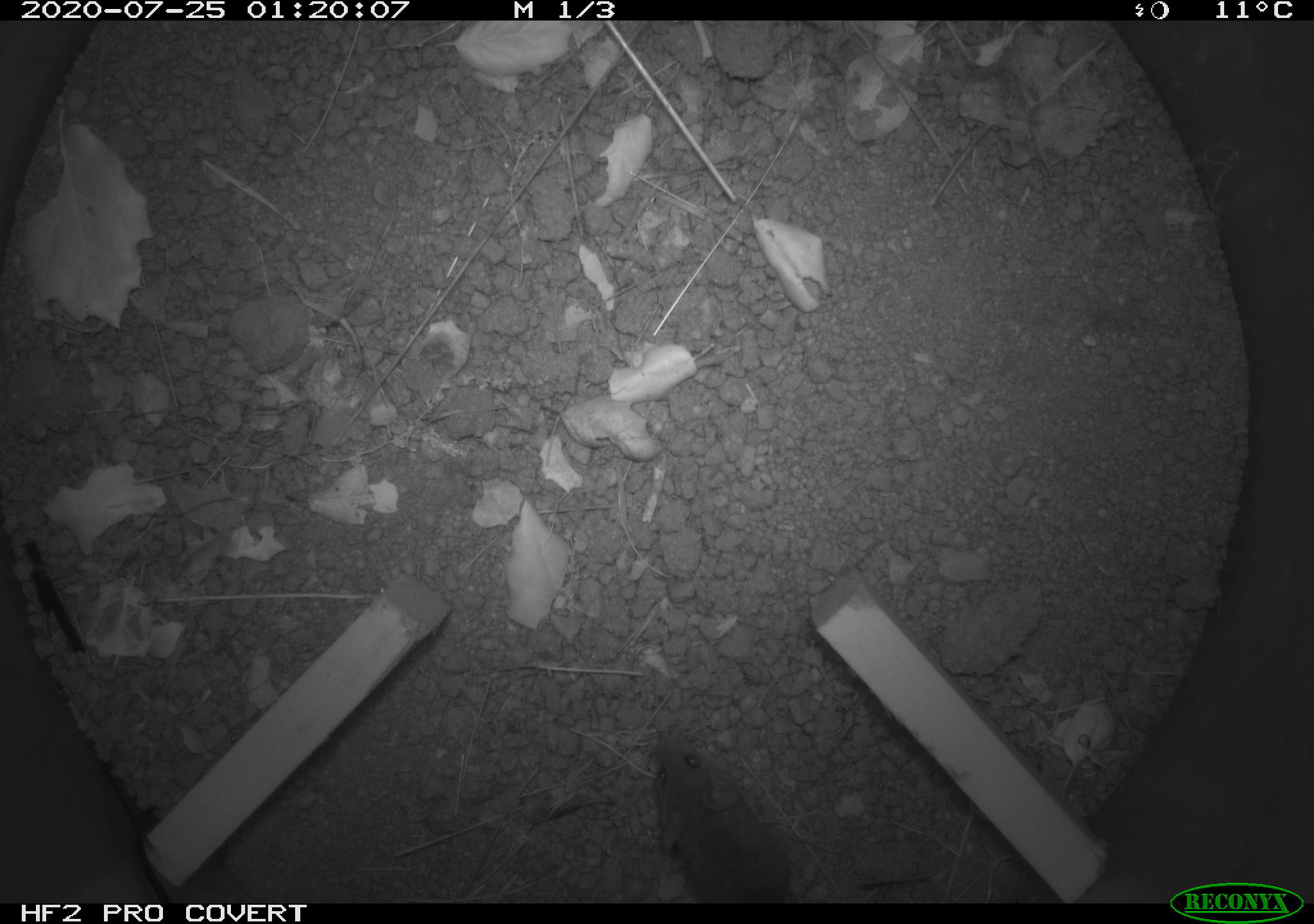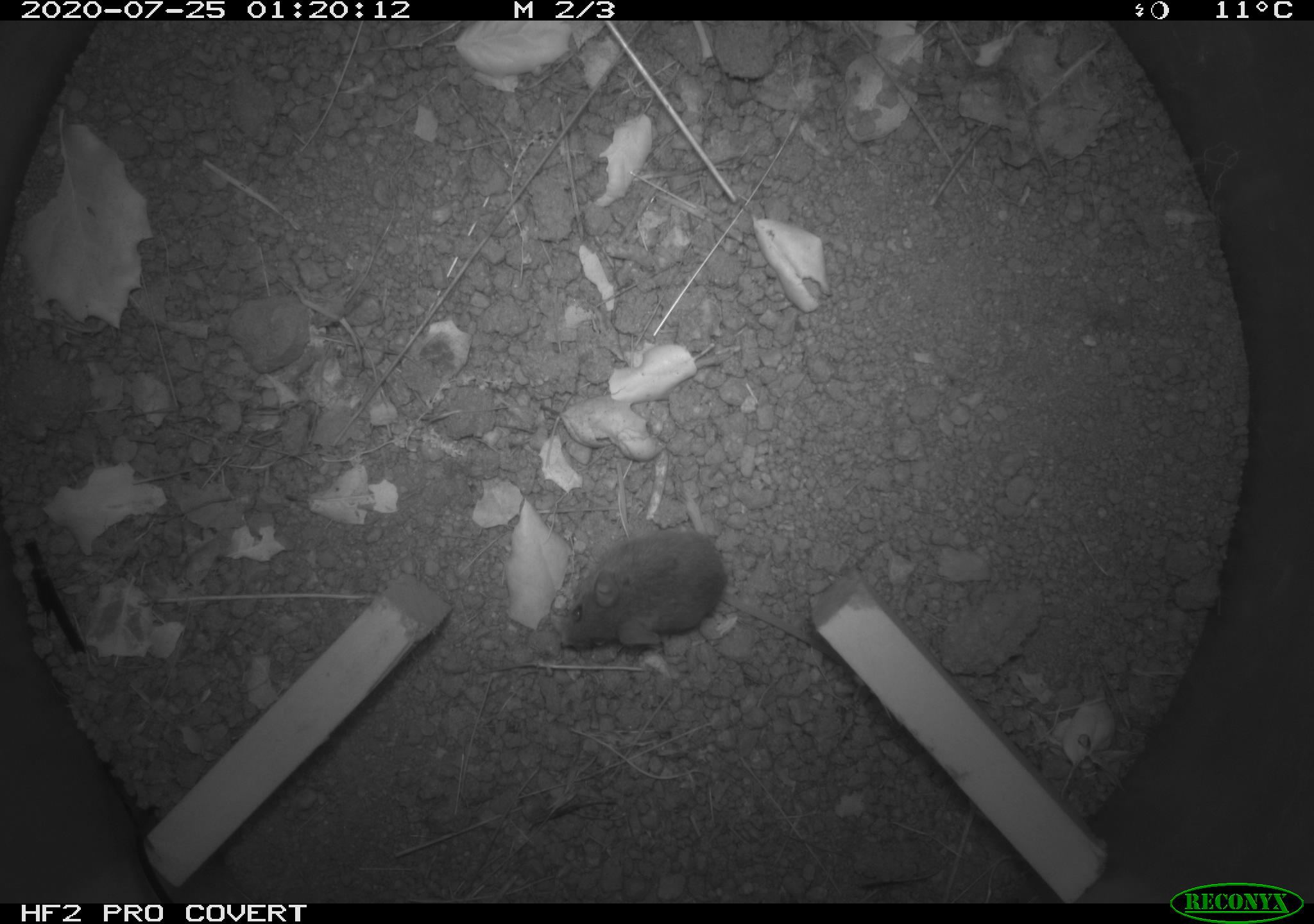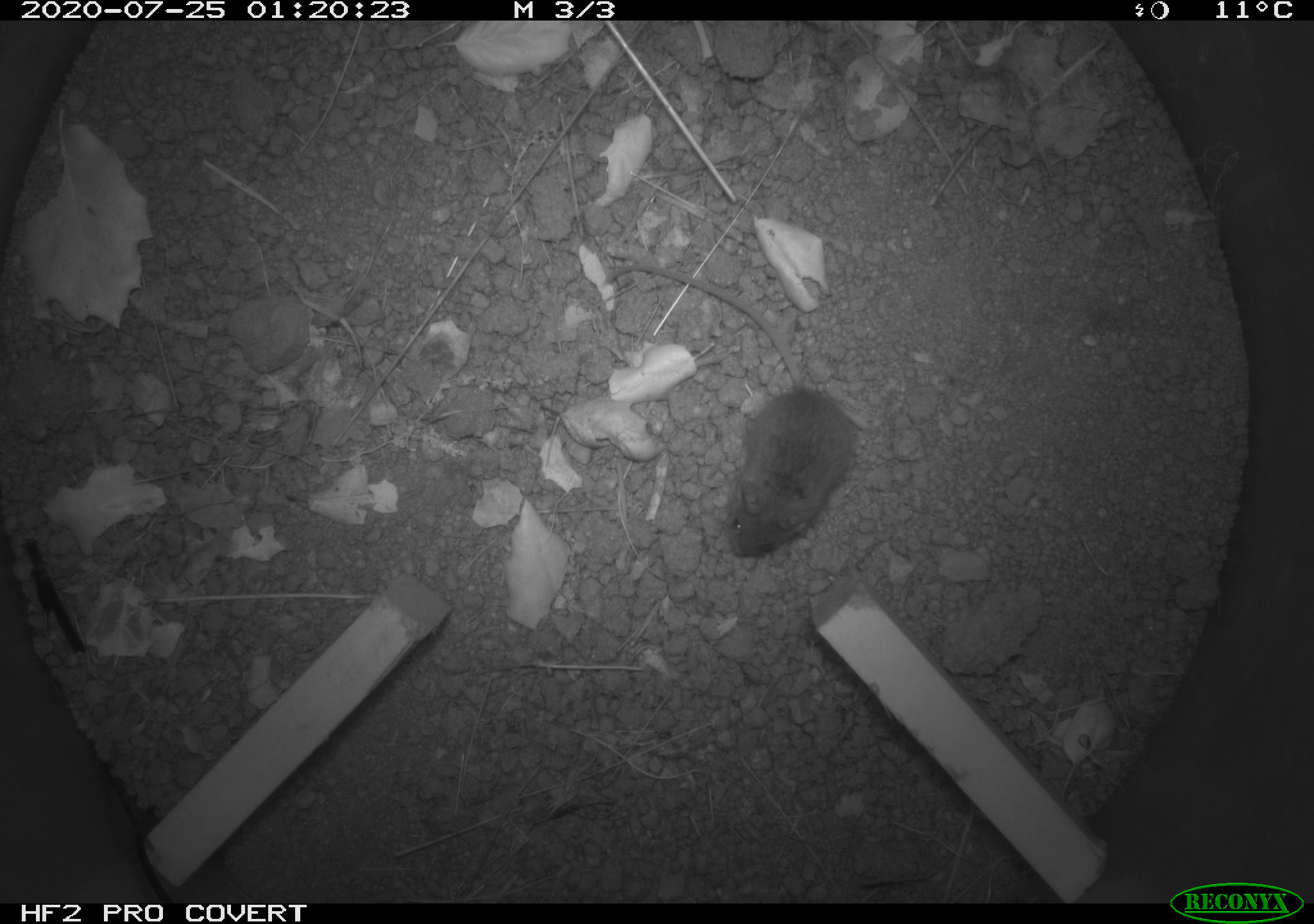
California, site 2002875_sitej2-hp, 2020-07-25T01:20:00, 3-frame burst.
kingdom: Animalia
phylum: Chordata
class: Mammalia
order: Rodentia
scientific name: Rodentia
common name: rodent